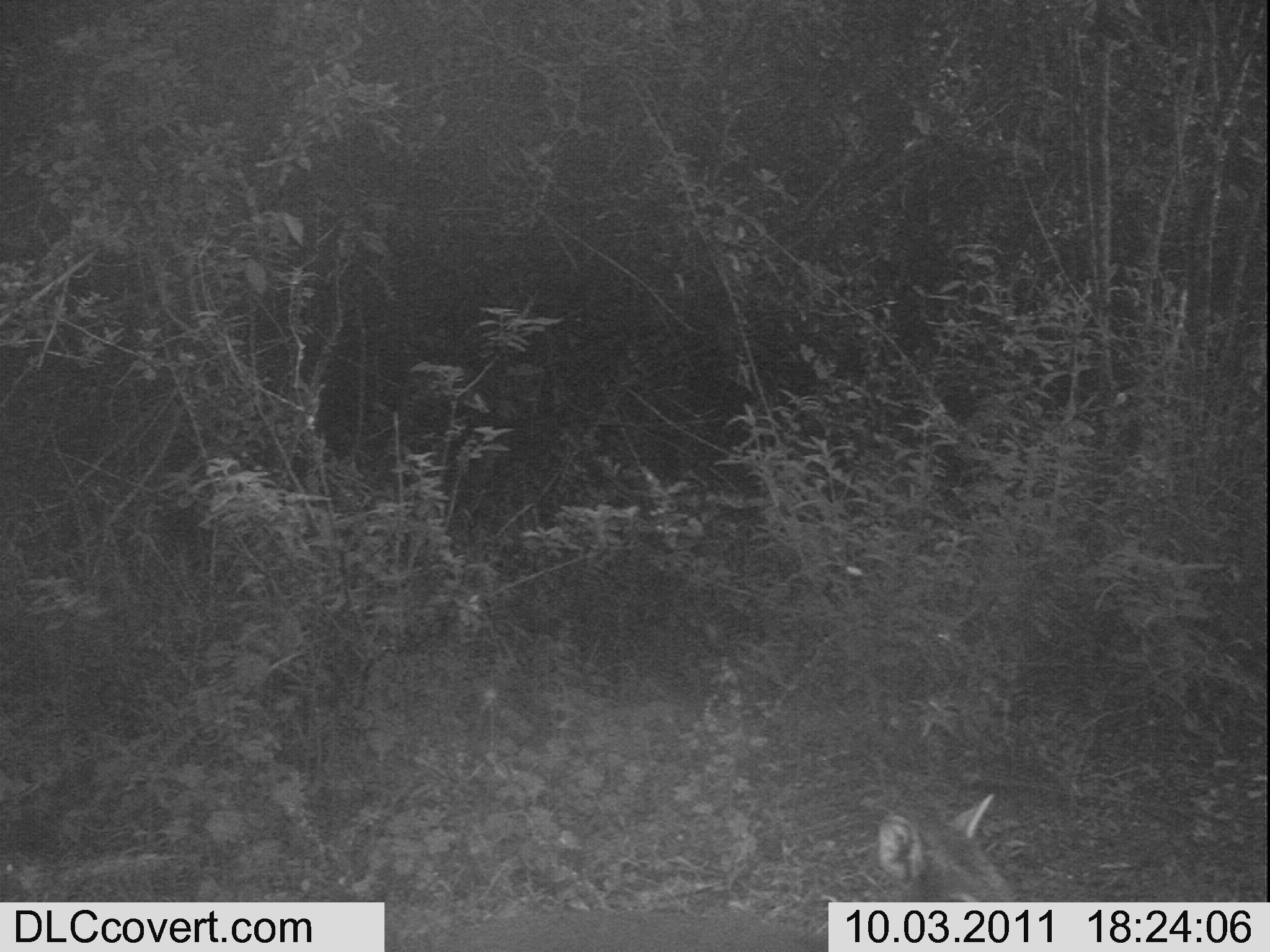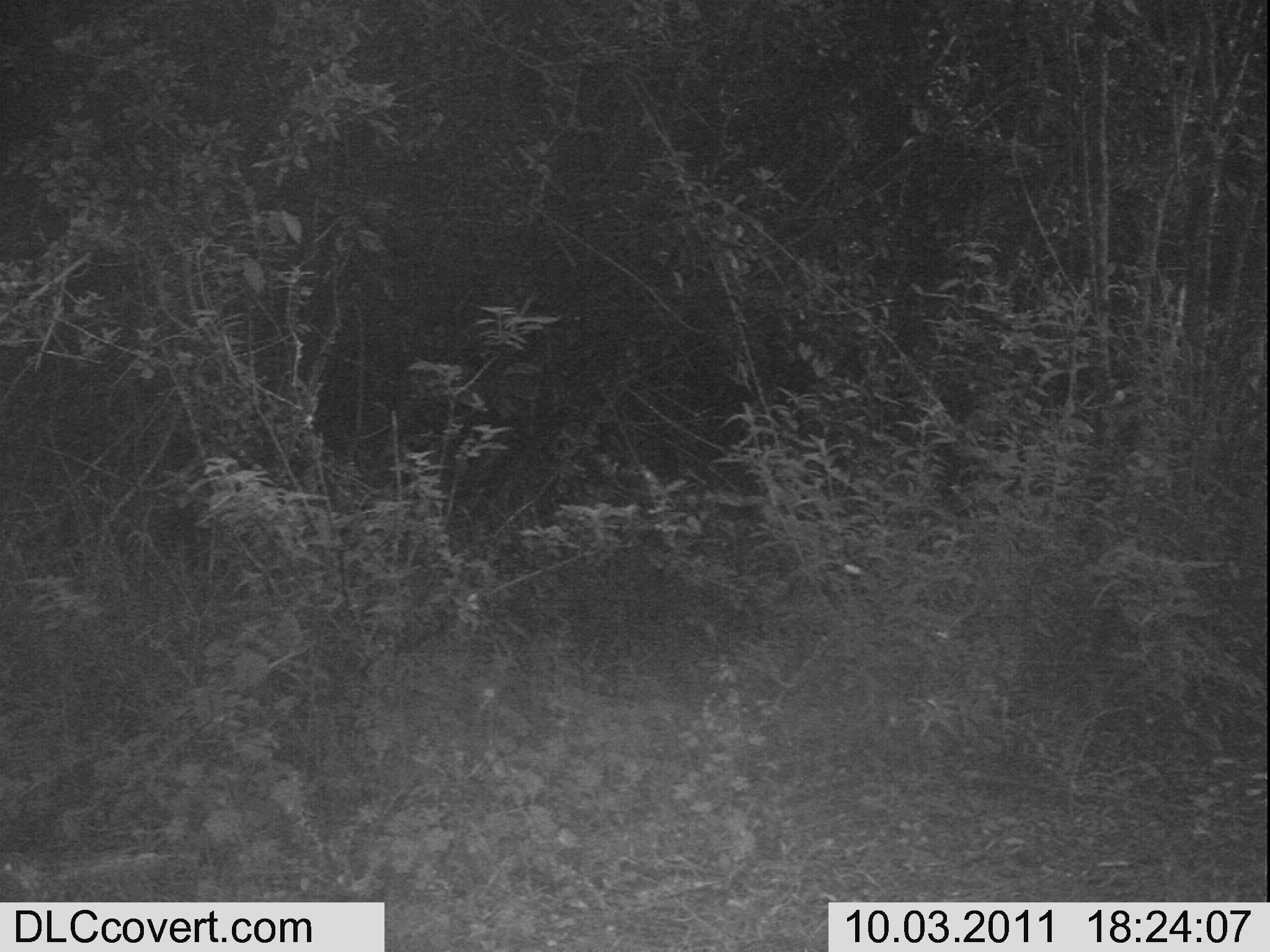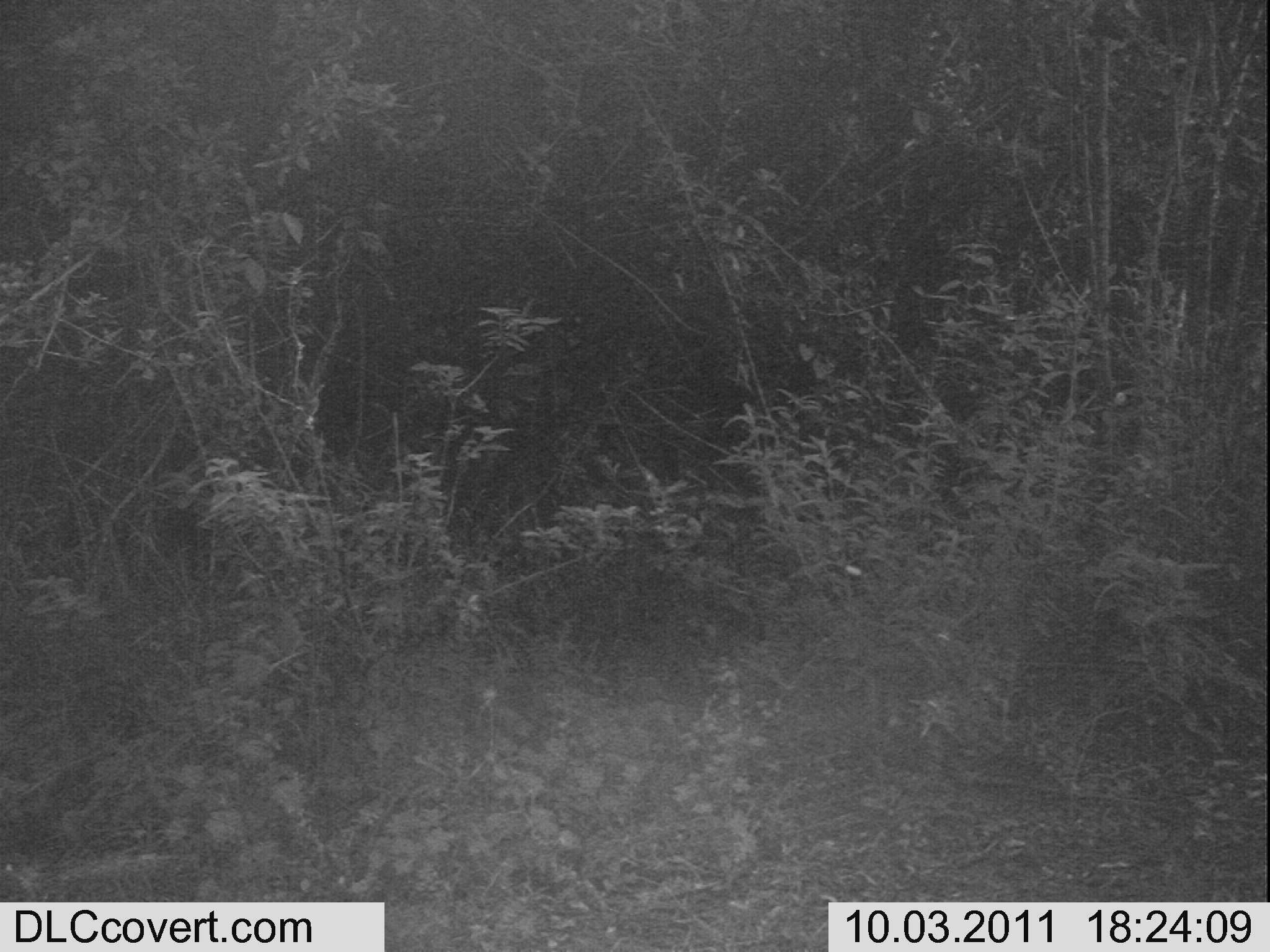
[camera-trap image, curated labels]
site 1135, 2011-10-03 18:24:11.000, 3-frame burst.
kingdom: Animalia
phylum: Chordata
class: Mammalia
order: Artiodactyla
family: Bovidae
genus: Capra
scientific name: Capra aegagrus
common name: wild goat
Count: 1.